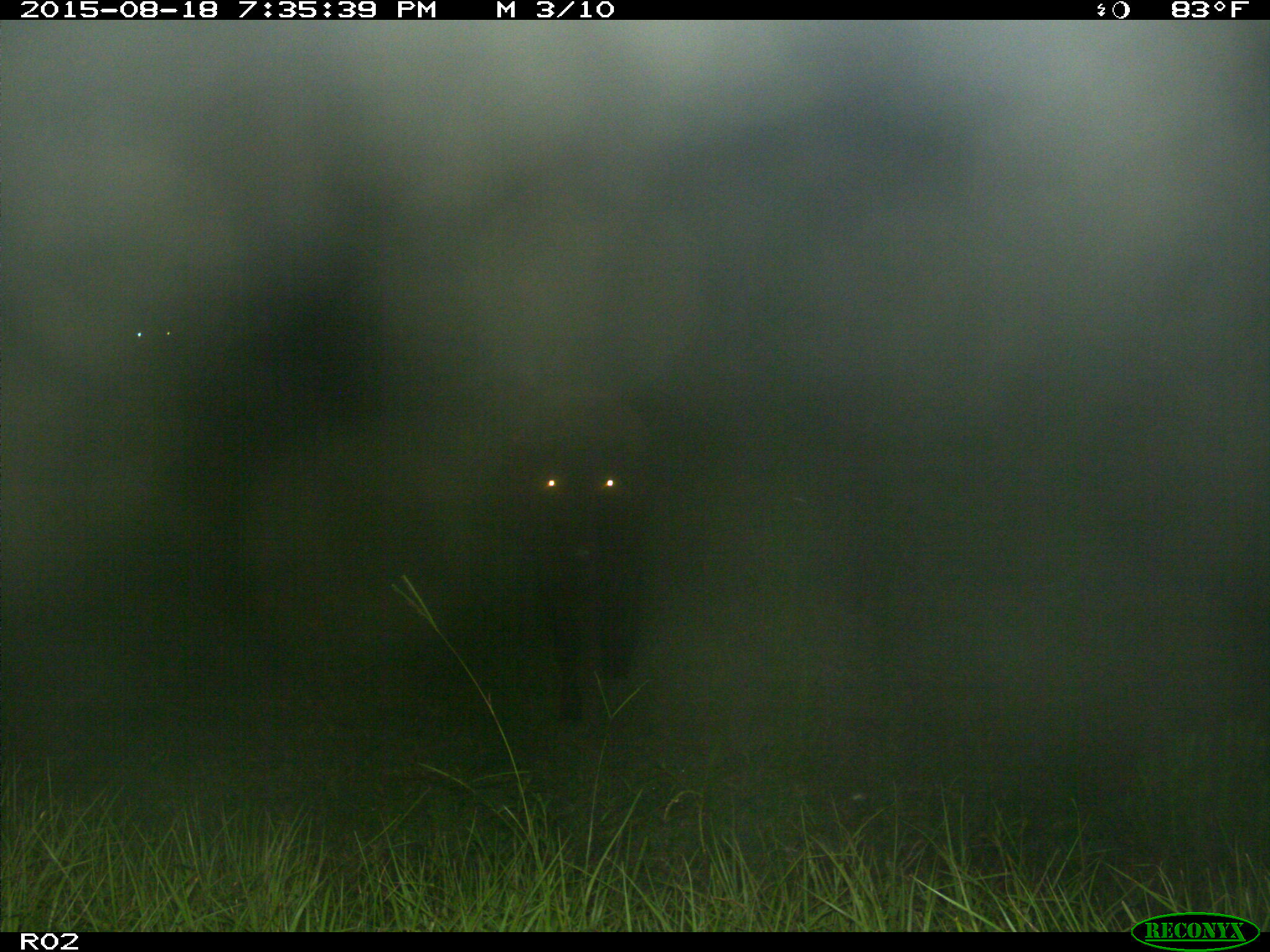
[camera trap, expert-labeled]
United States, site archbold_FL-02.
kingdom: Animalia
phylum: Chordata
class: Mammalia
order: Artiodactyla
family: Bovidae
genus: Bos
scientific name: Bos taurus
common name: domestic cow